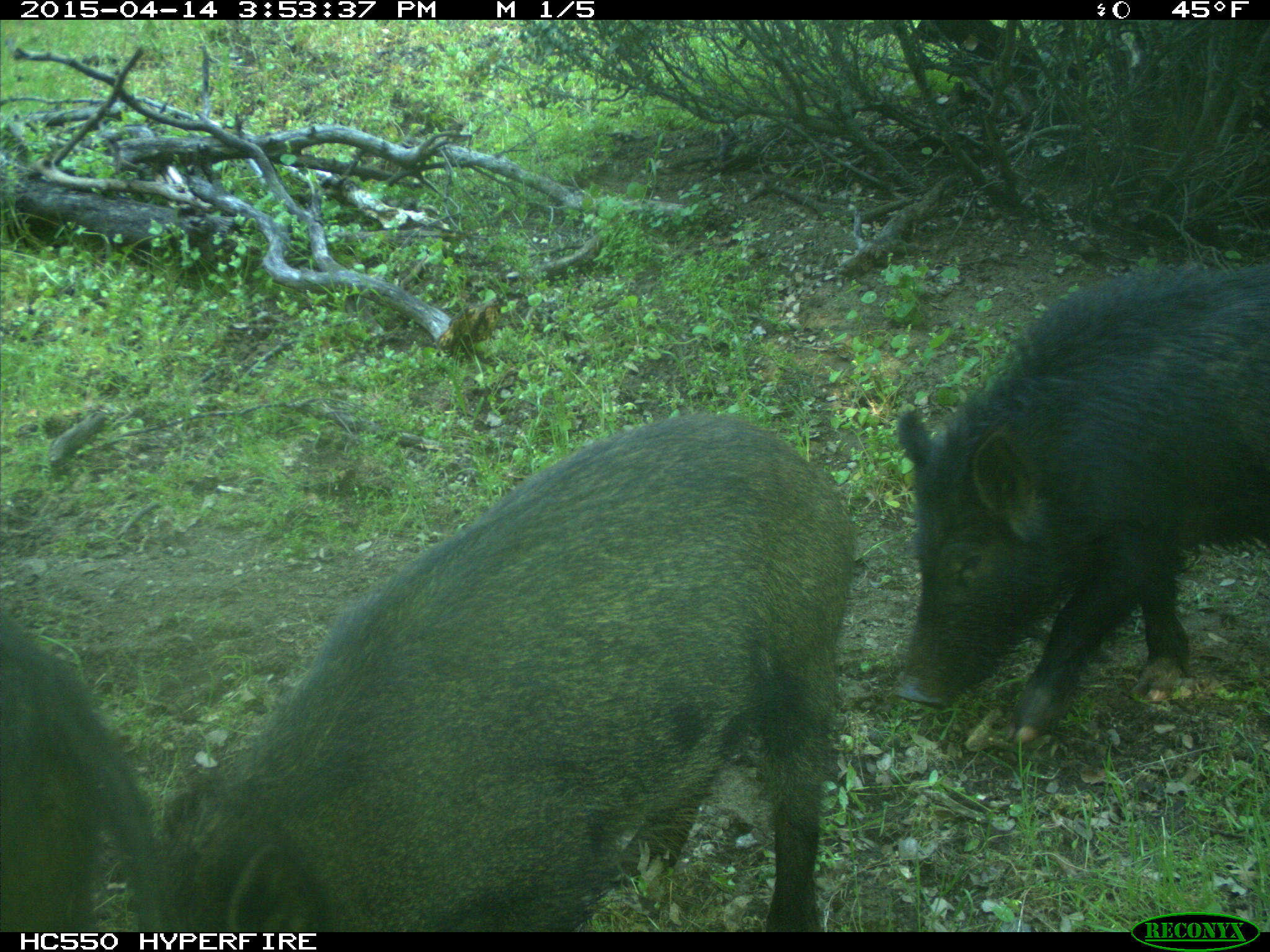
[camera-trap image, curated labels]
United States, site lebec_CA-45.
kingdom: Animalia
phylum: Chordata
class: Mammalia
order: Artiodactyla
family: Suidae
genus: Sus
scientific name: Sus scrofa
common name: wild boar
Sus scrofa (wild boar).